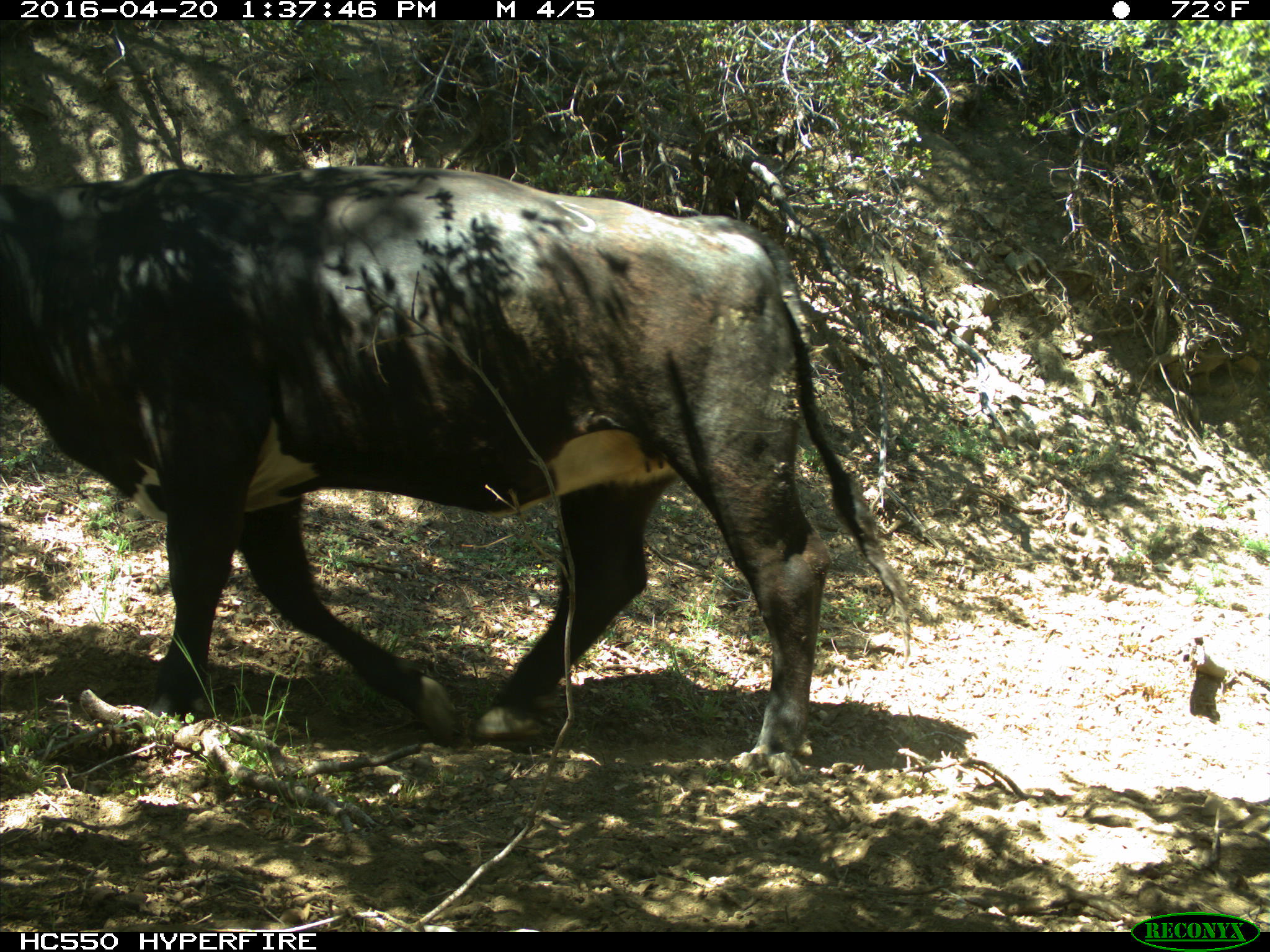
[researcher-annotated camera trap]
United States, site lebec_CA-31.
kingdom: Animalia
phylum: Chordata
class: Mammalia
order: Artiodactyla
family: Bovidae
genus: Bos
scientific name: Bos taurus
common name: domestic cow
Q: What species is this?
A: Bos taurus (domestic cow).